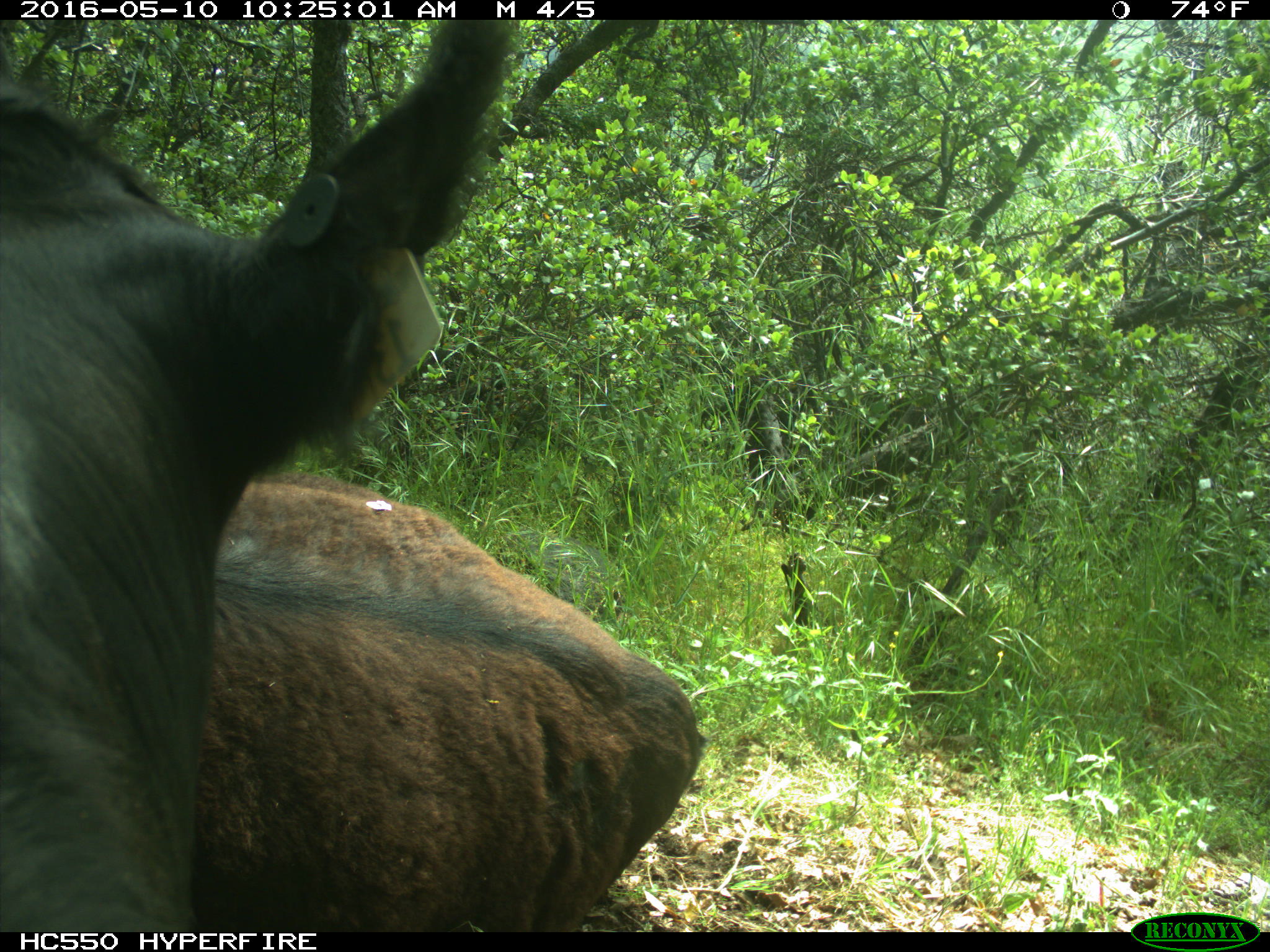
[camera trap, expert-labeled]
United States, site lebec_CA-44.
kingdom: Animalia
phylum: Chordata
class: Mammalia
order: Artiodactyla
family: Bovidae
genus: Bos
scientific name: Bos taurus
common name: domestic cow